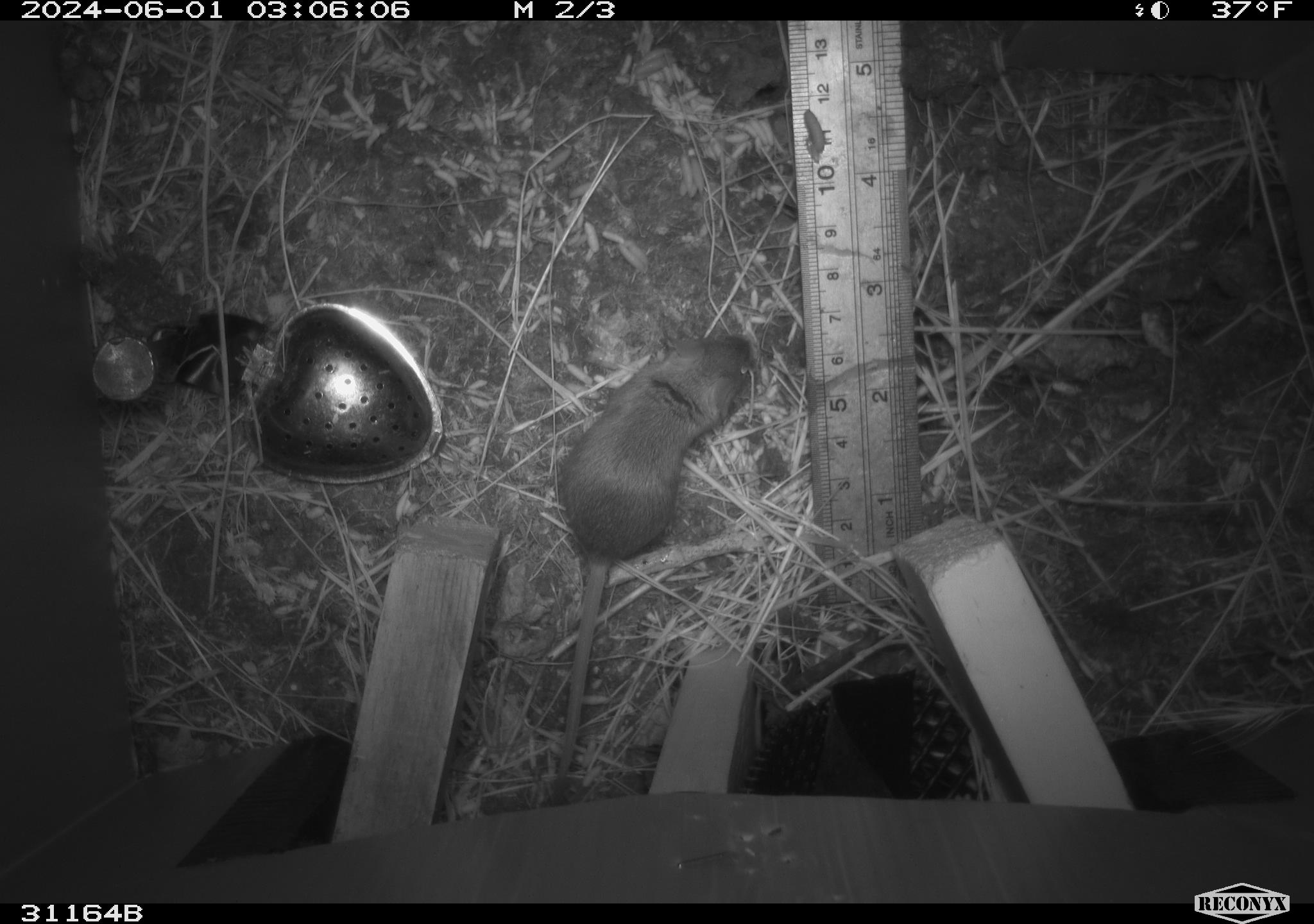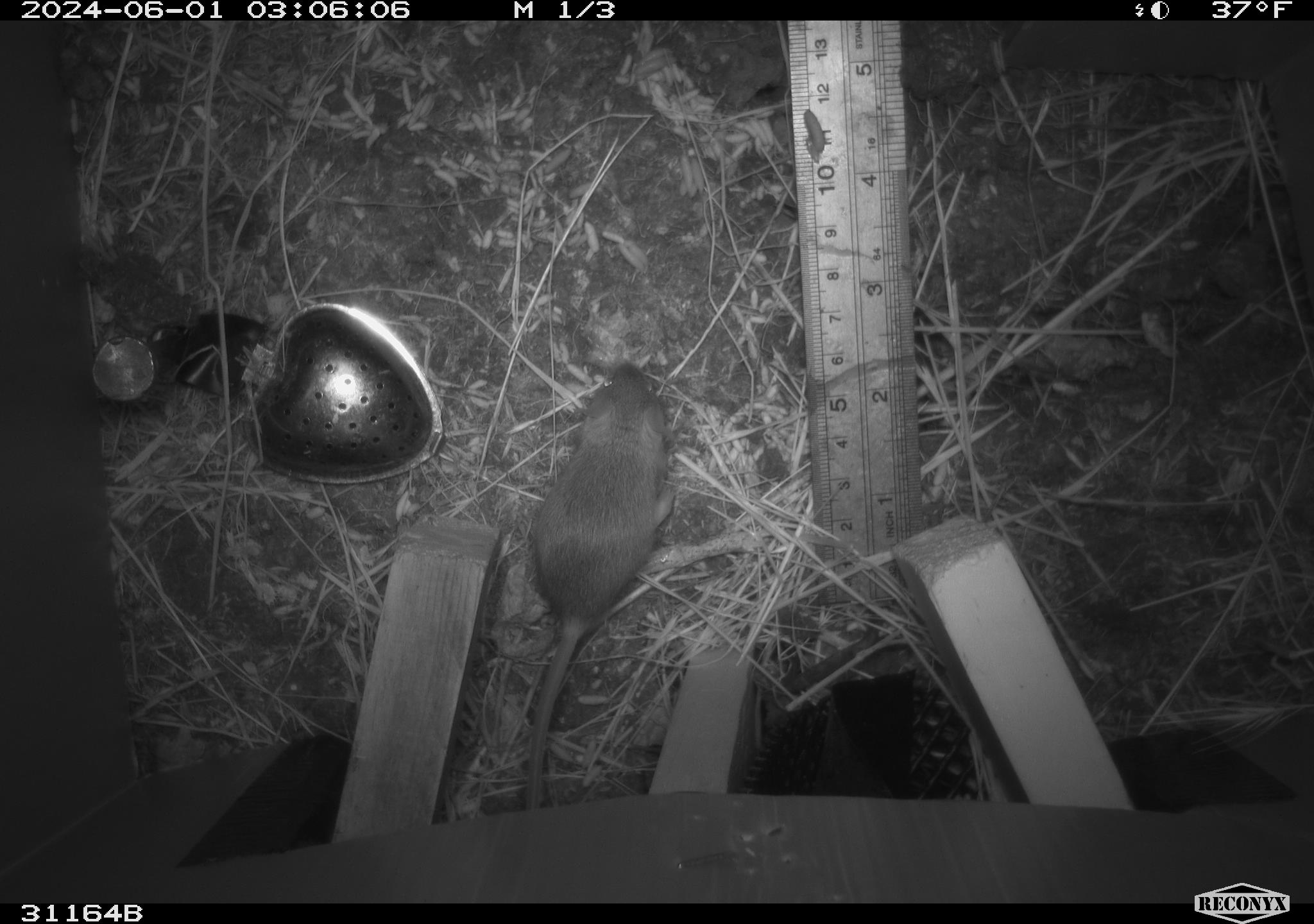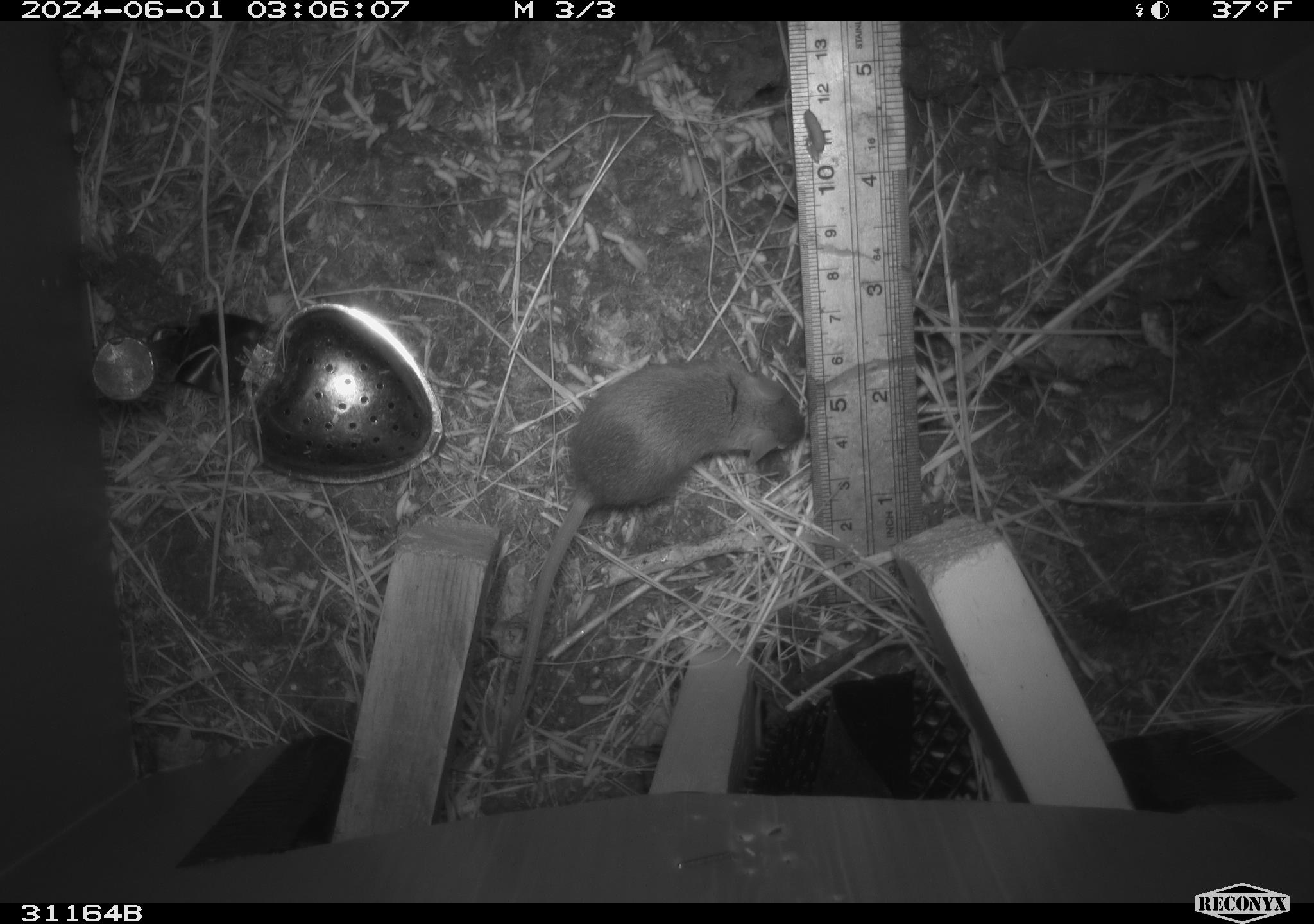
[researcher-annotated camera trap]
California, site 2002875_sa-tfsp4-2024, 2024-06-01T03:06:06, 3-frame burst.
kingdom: Animalia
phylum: Chordata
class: Mammalia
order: Rodentia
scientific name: Rodentia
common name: mouse species